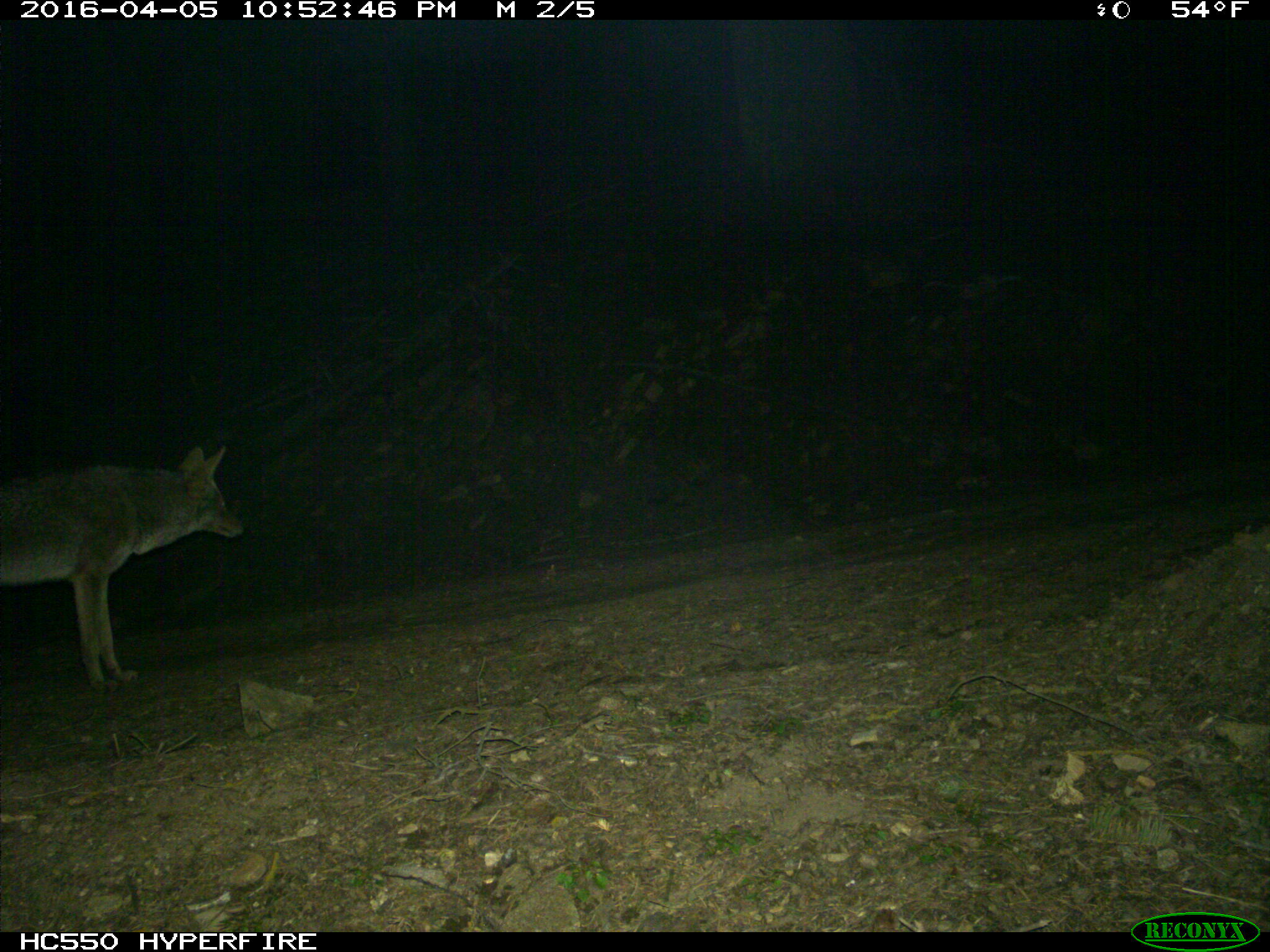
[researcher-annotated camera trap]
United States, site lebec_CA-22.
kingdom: Animalia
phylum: Chordata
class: Mammalia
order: Carnivora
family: Canidae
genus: Canis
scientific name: Canis latrans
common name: coyote